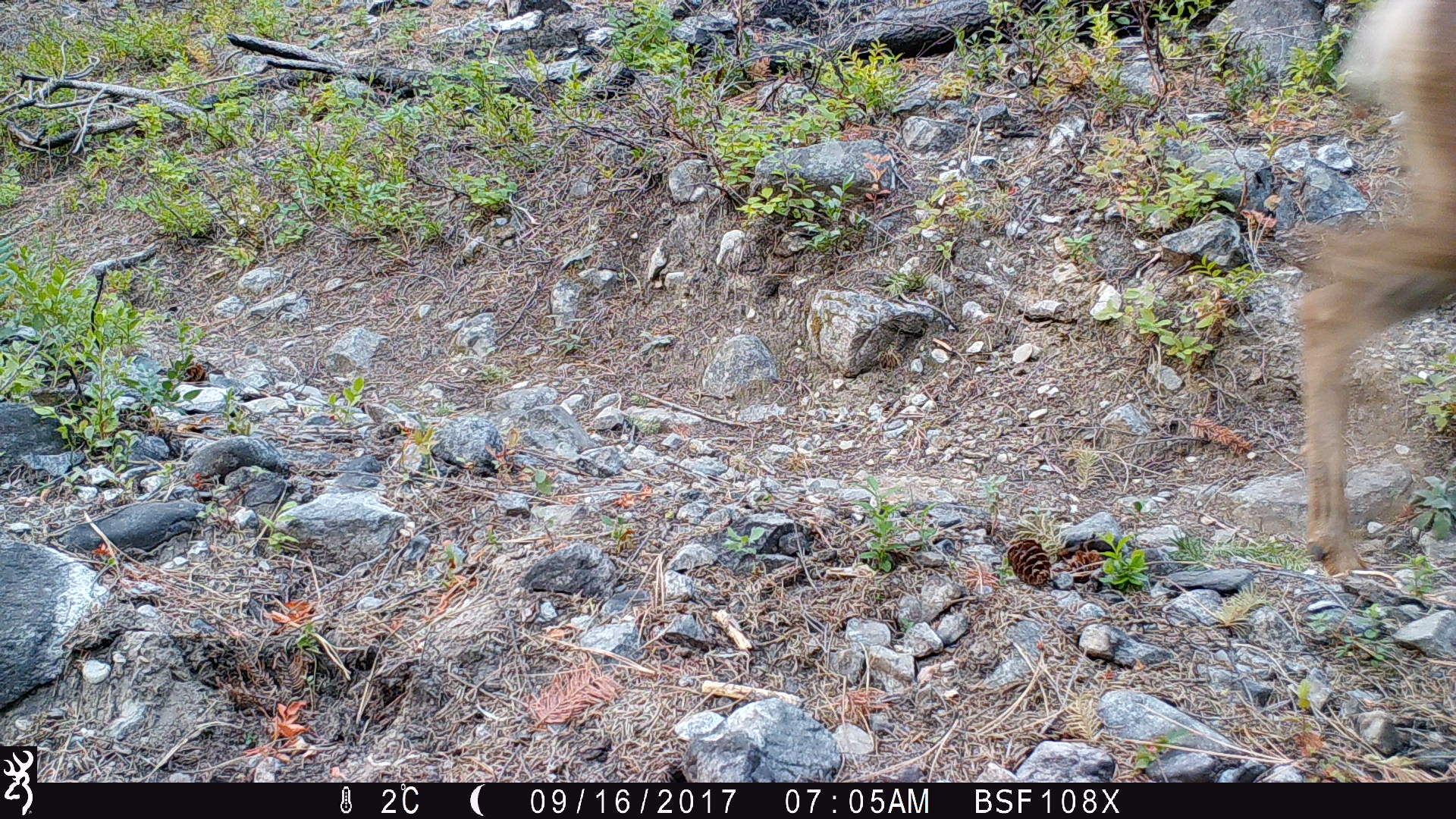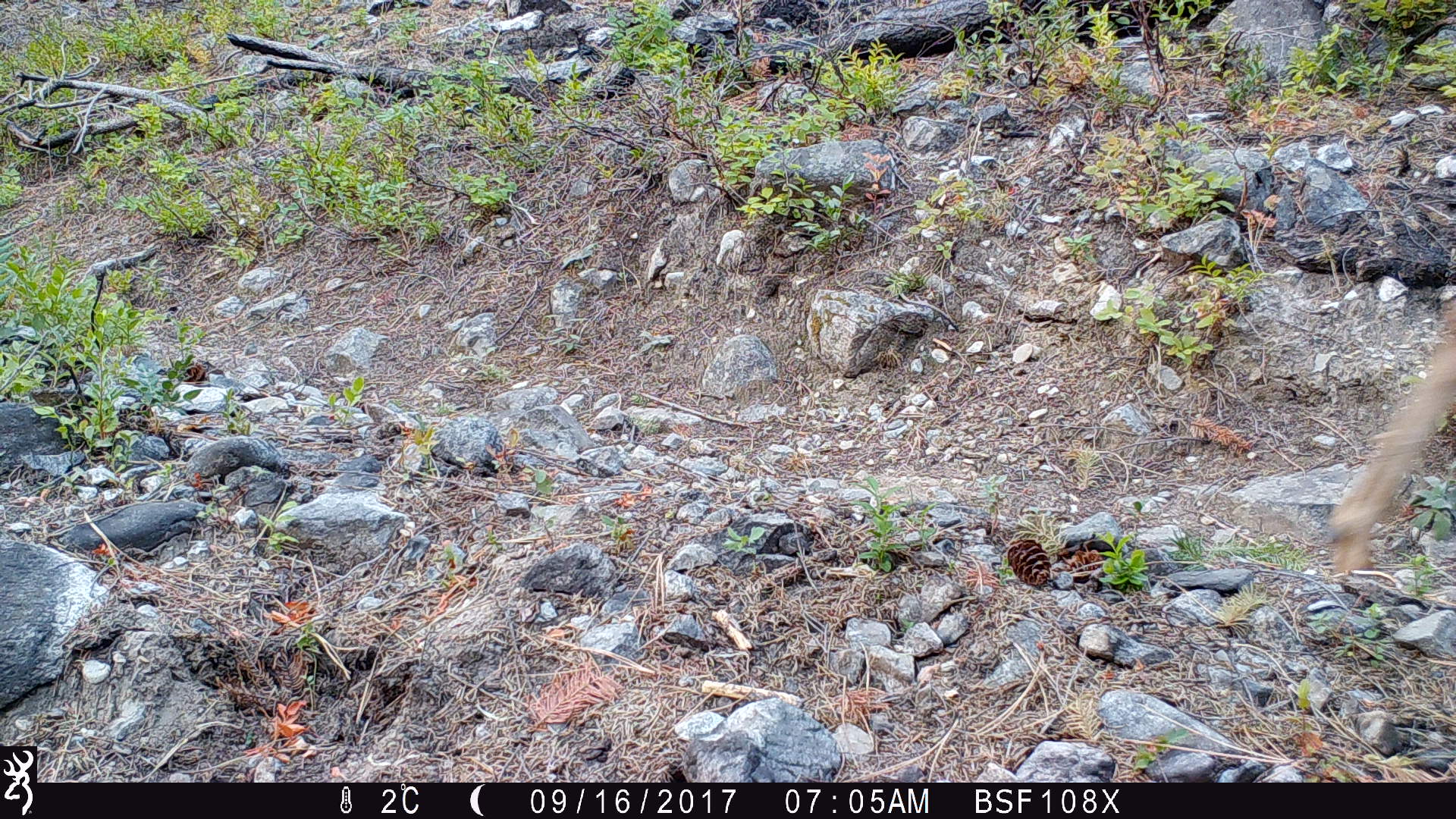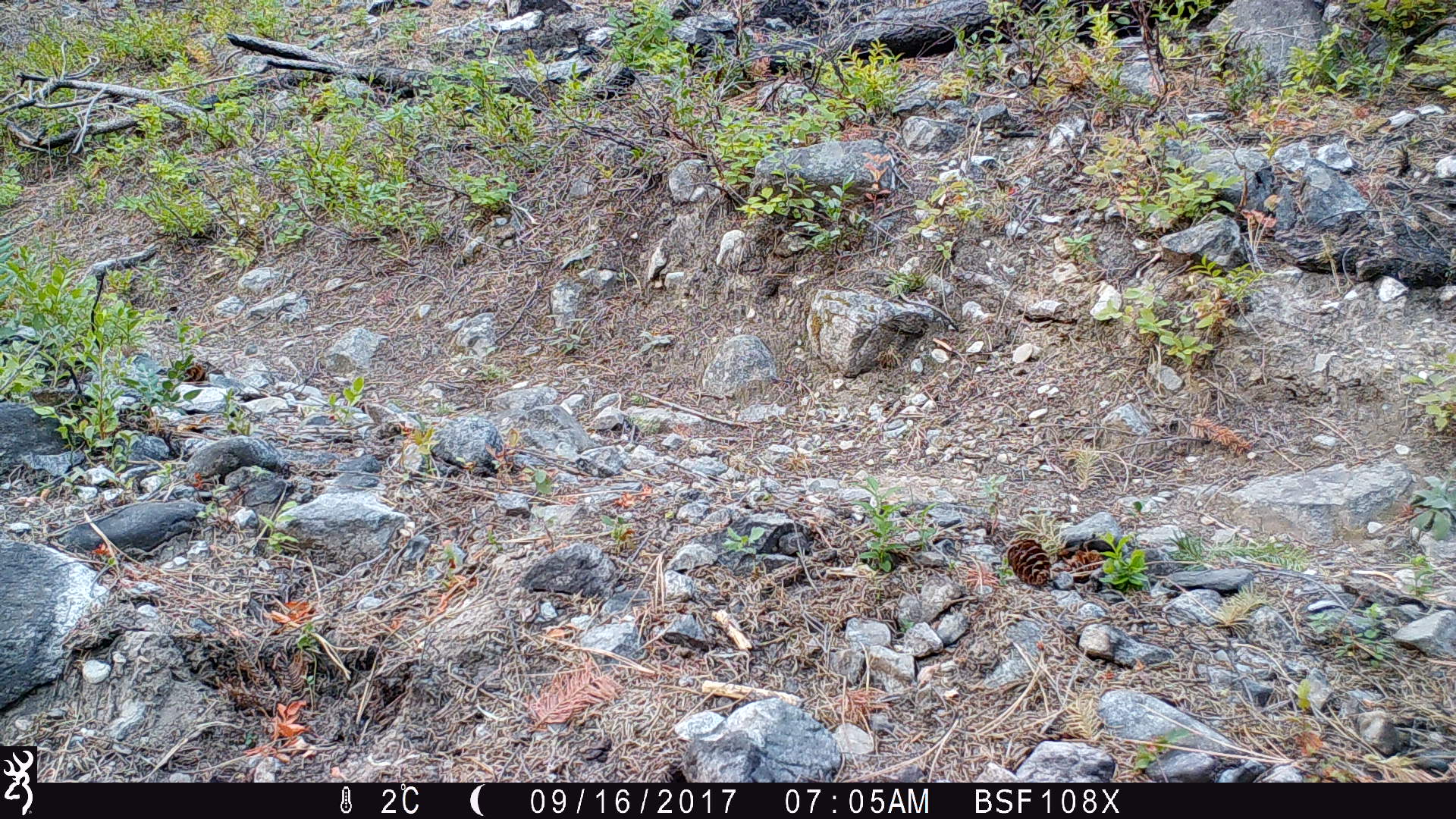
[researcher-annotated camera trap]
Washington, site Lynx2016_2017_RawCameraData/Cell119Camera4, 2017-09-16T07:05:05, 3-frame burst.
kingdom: Animalia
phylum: Chordata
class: Mammalia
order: Artiodactyla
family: Cervidae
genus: Odocoileus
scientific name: Odocoileus hemionus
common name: mule deer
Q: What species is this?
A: Odocoileus hemionus (mule deer).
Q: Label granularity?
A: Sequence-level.